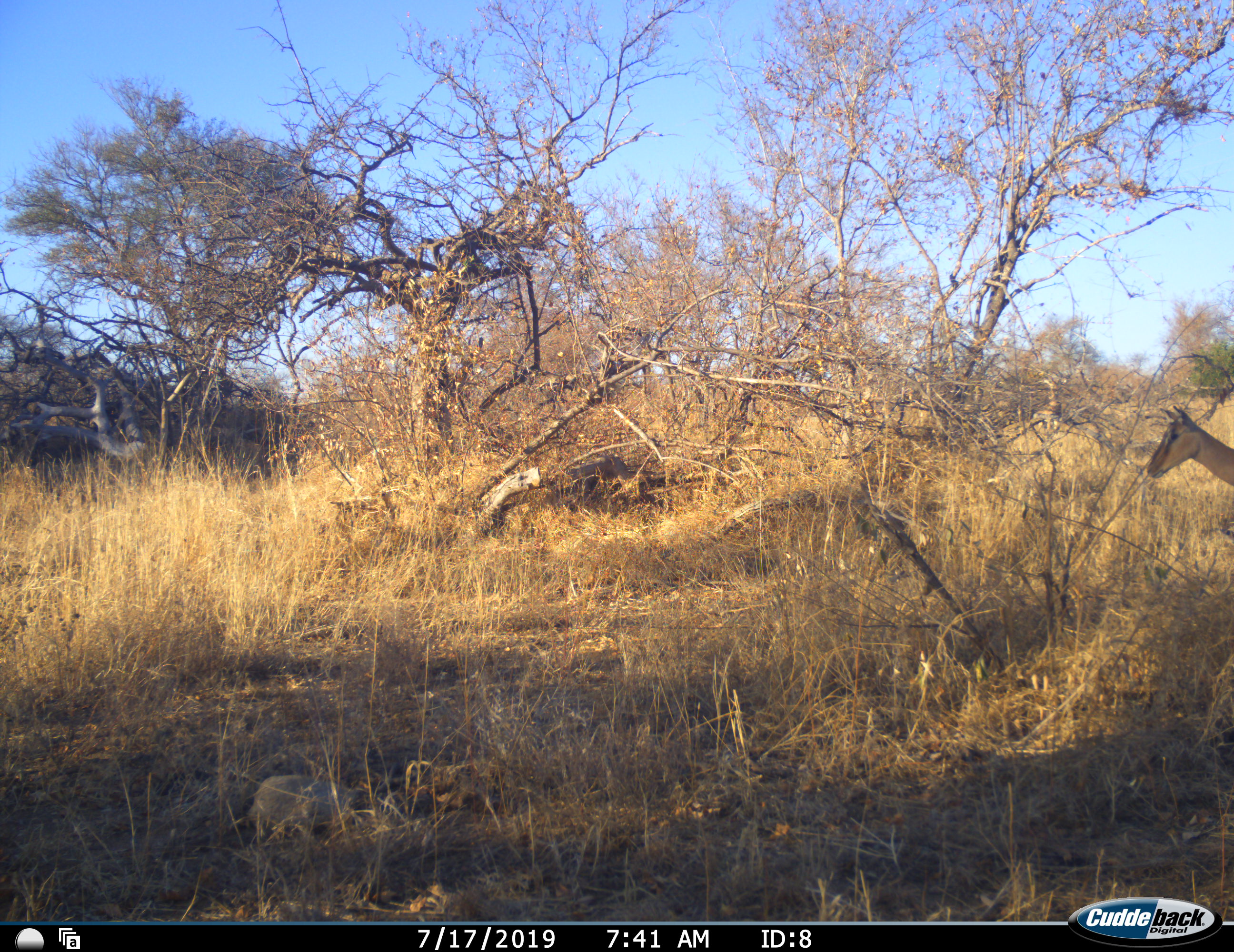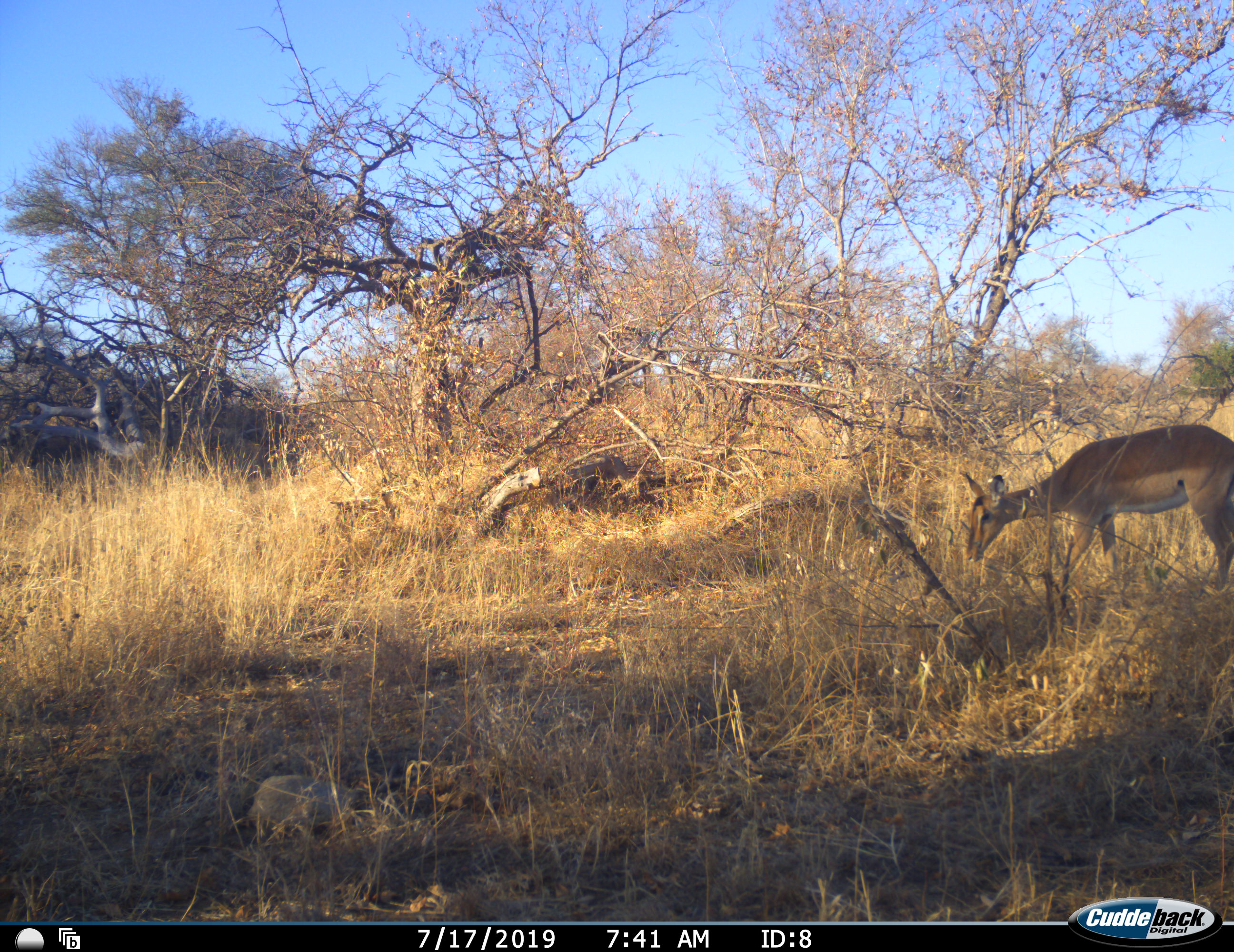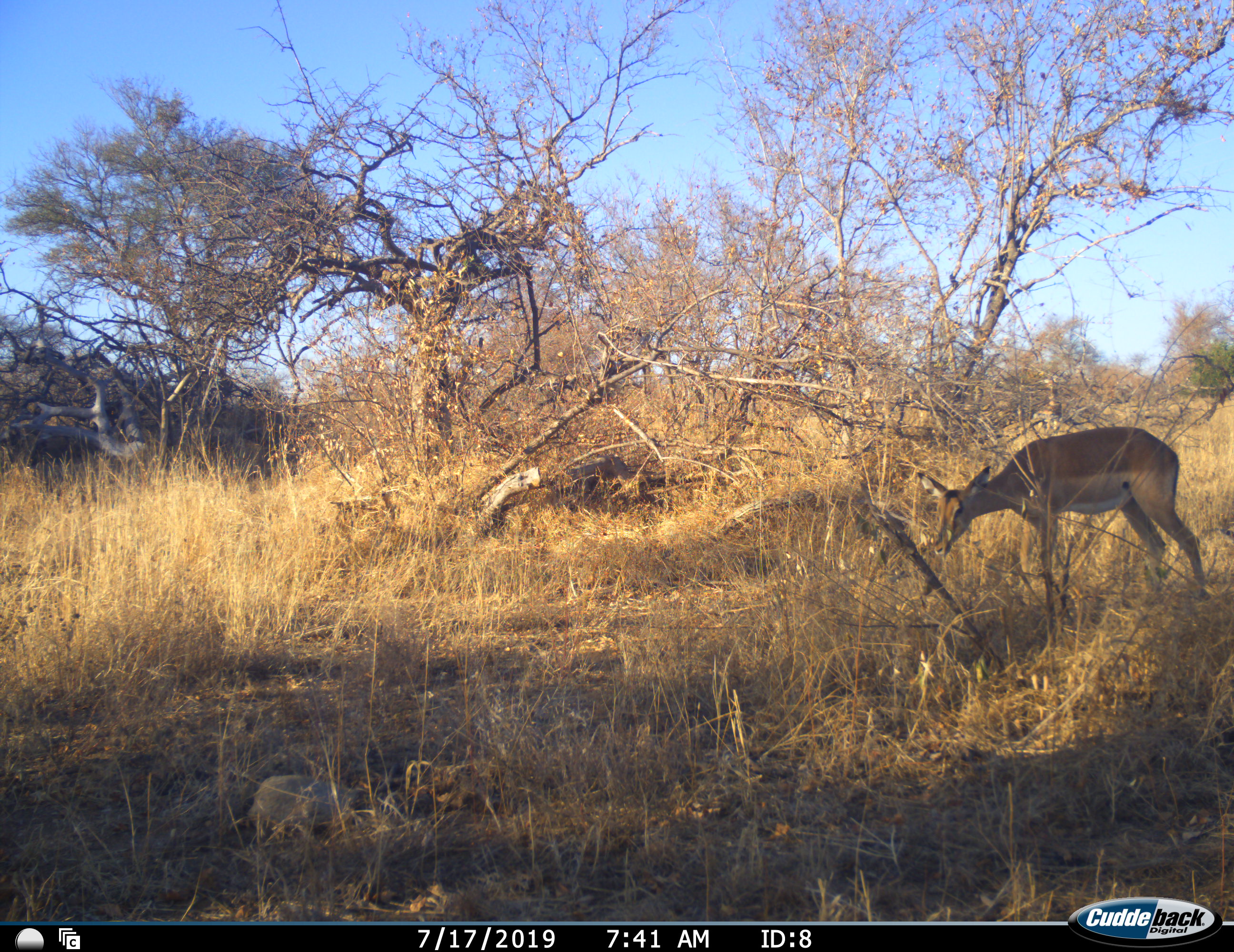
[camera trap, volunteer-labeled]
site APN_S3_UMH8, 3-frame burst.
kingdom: Animalia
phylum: Chordata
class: Mammalia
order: Artiodactyla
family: Bovidae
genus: Aepyceros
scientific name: Aepyceros melampus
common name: impala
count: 1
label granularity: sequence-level